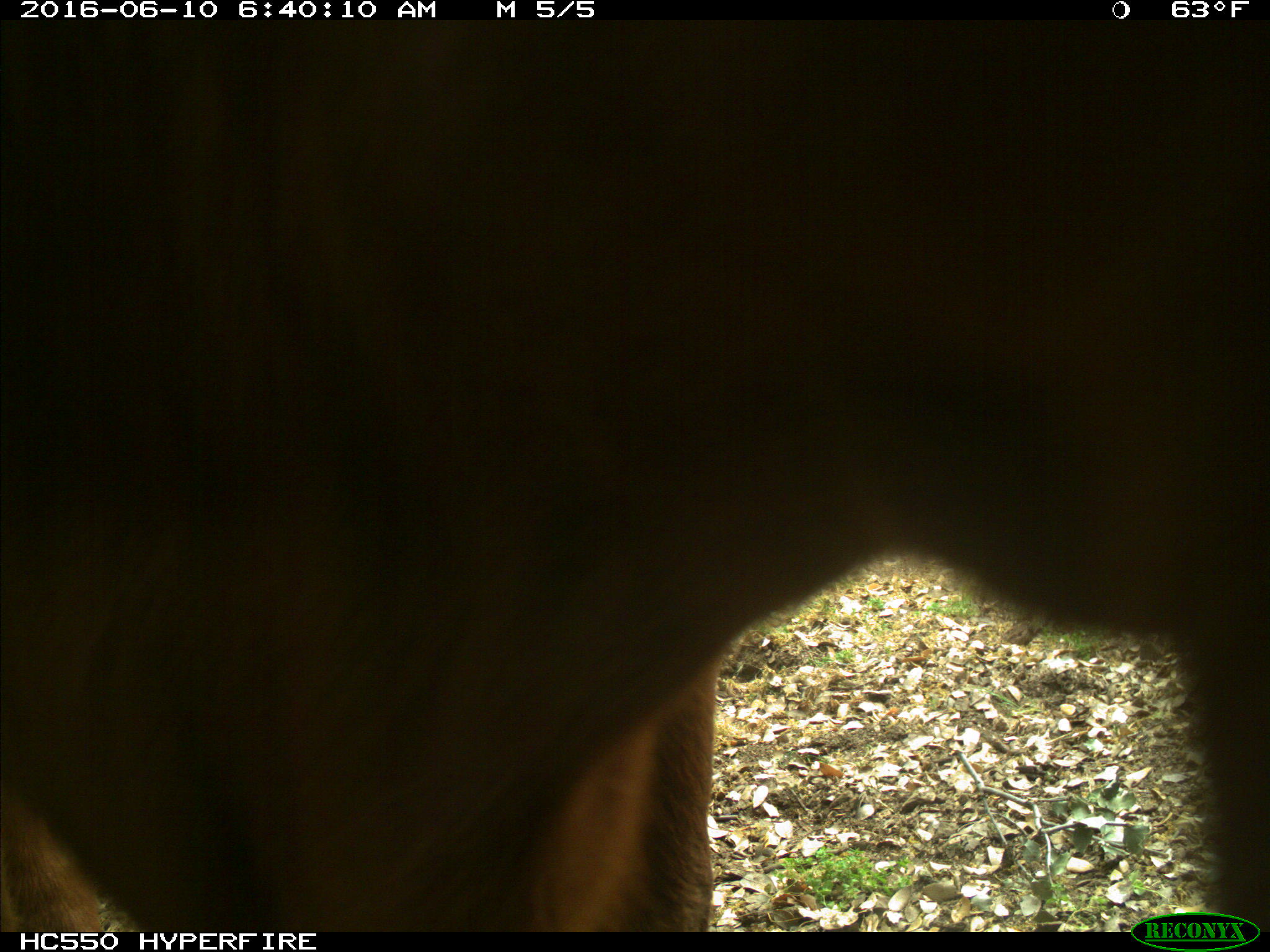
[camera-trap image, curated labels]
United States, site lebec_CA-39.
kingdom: Animalia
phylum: Chordata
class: Mammalia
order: Artiodactyla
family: Bovidae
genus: Bos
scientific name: Bos taurus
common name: domestic cow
Bos taurus (domestic cow).